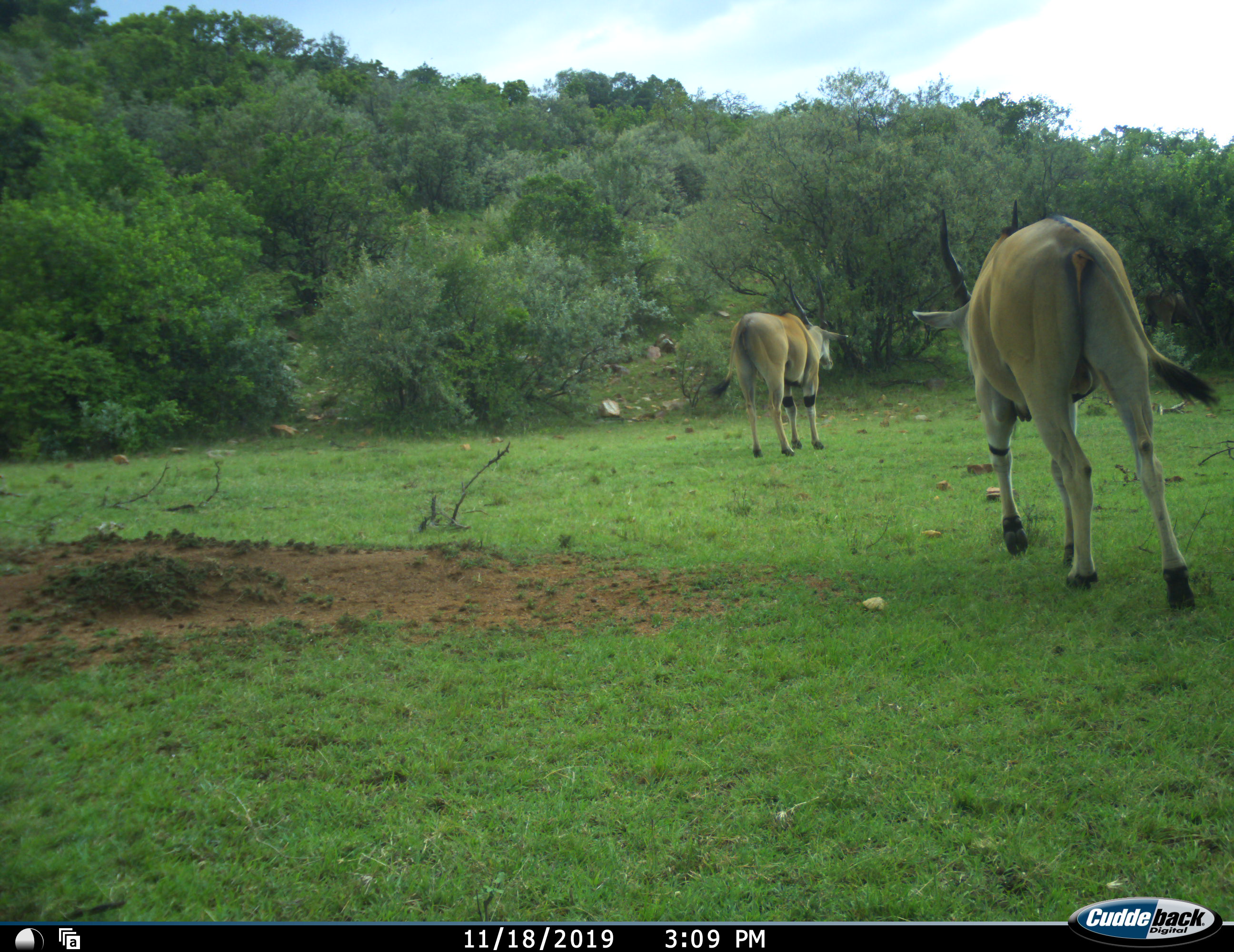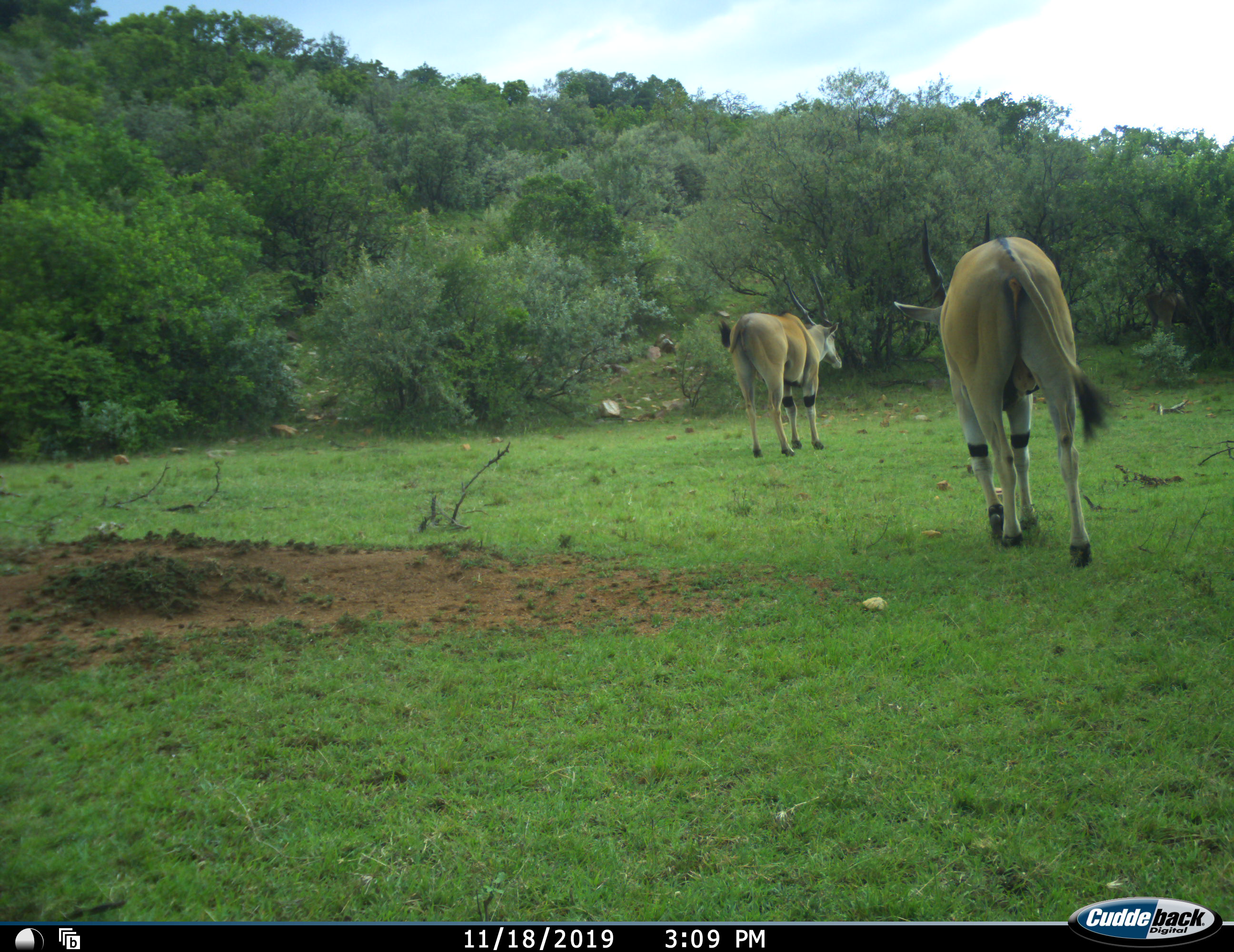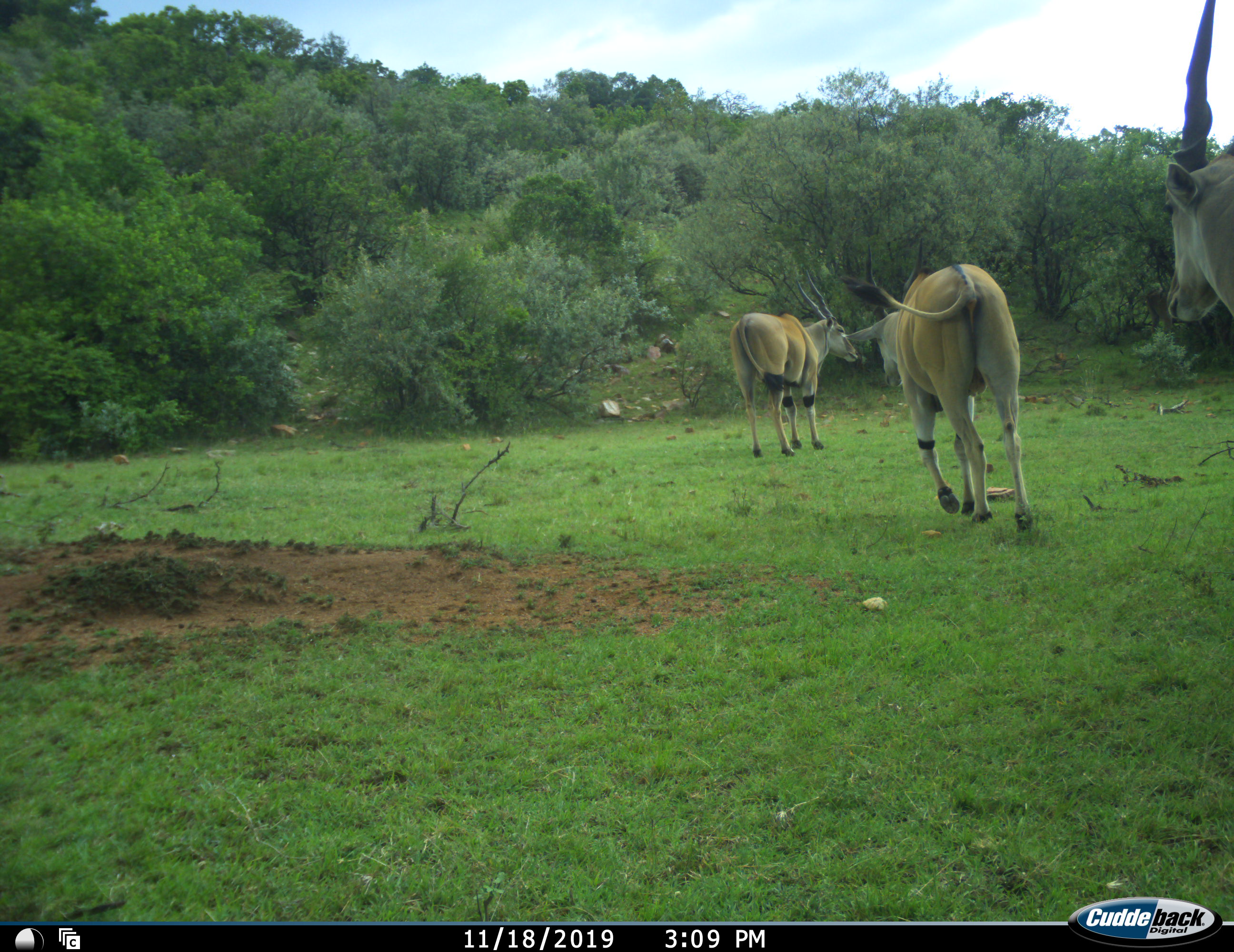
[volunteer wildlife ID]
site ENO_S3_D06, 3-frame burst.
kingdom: Animalia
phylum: Chordata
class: Mammalia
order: Artiodactyla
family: Bovidae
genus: Tragelaphus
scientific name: Tragelaphus oryx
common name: eland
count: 3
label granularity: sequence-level